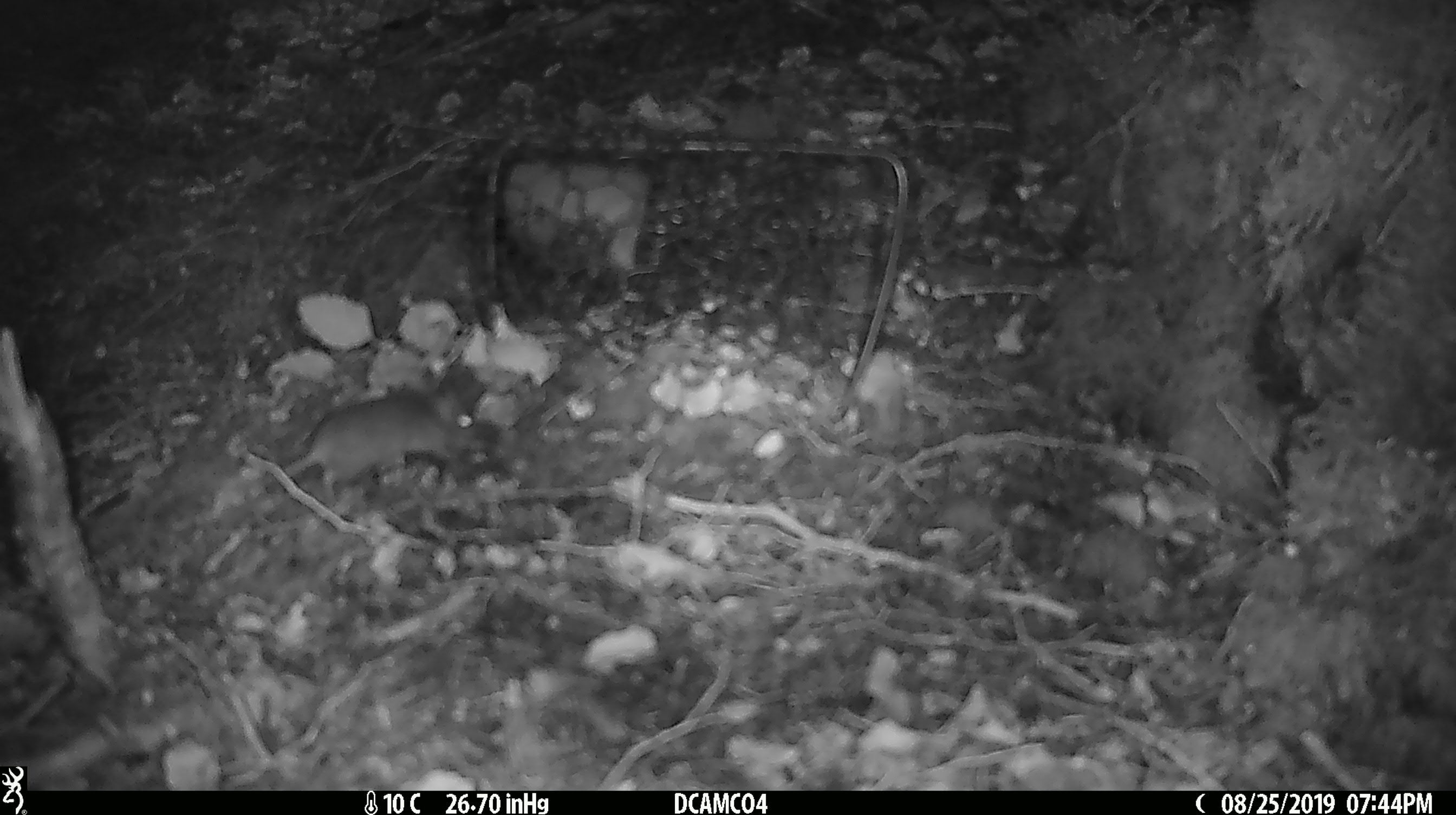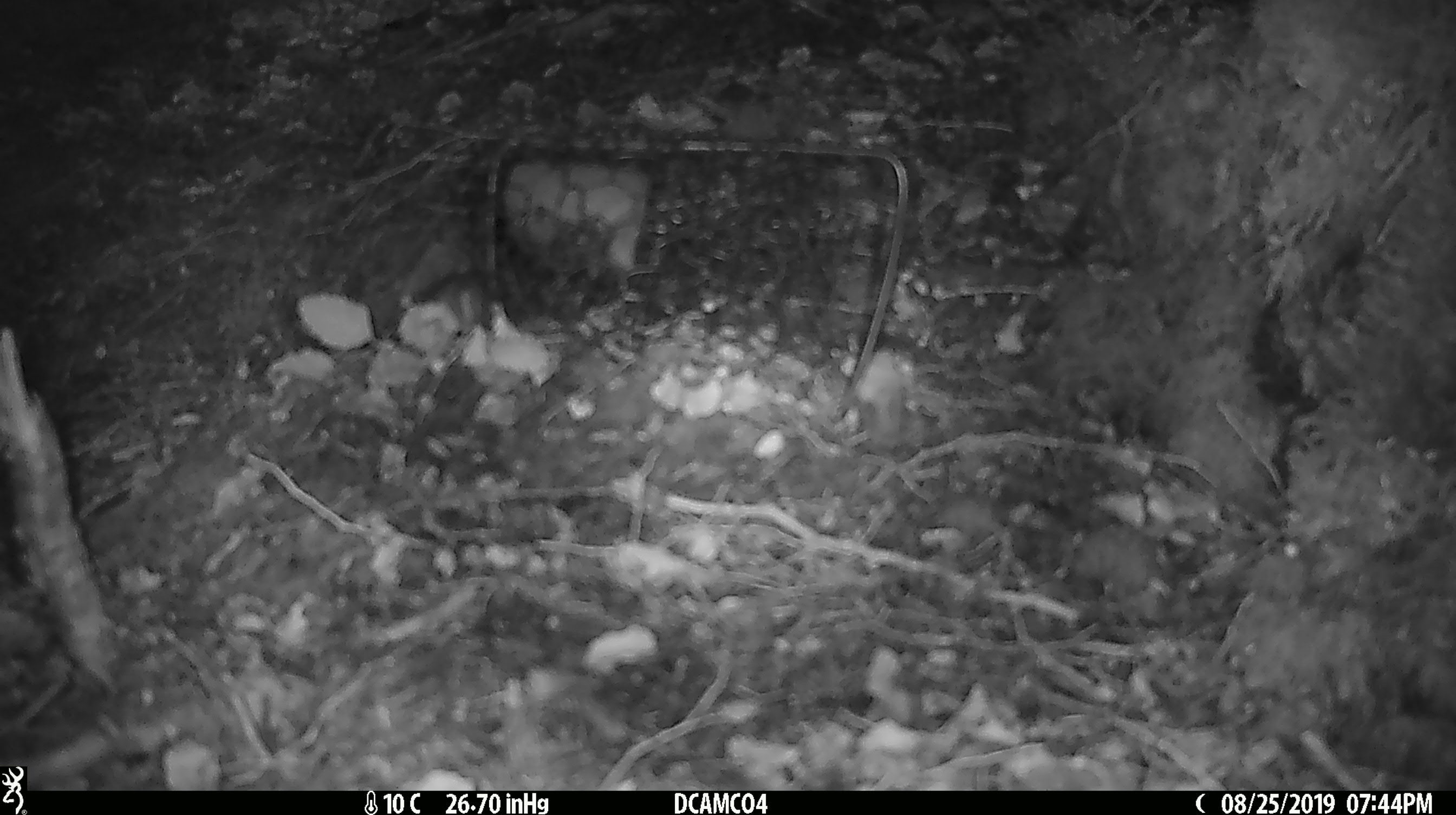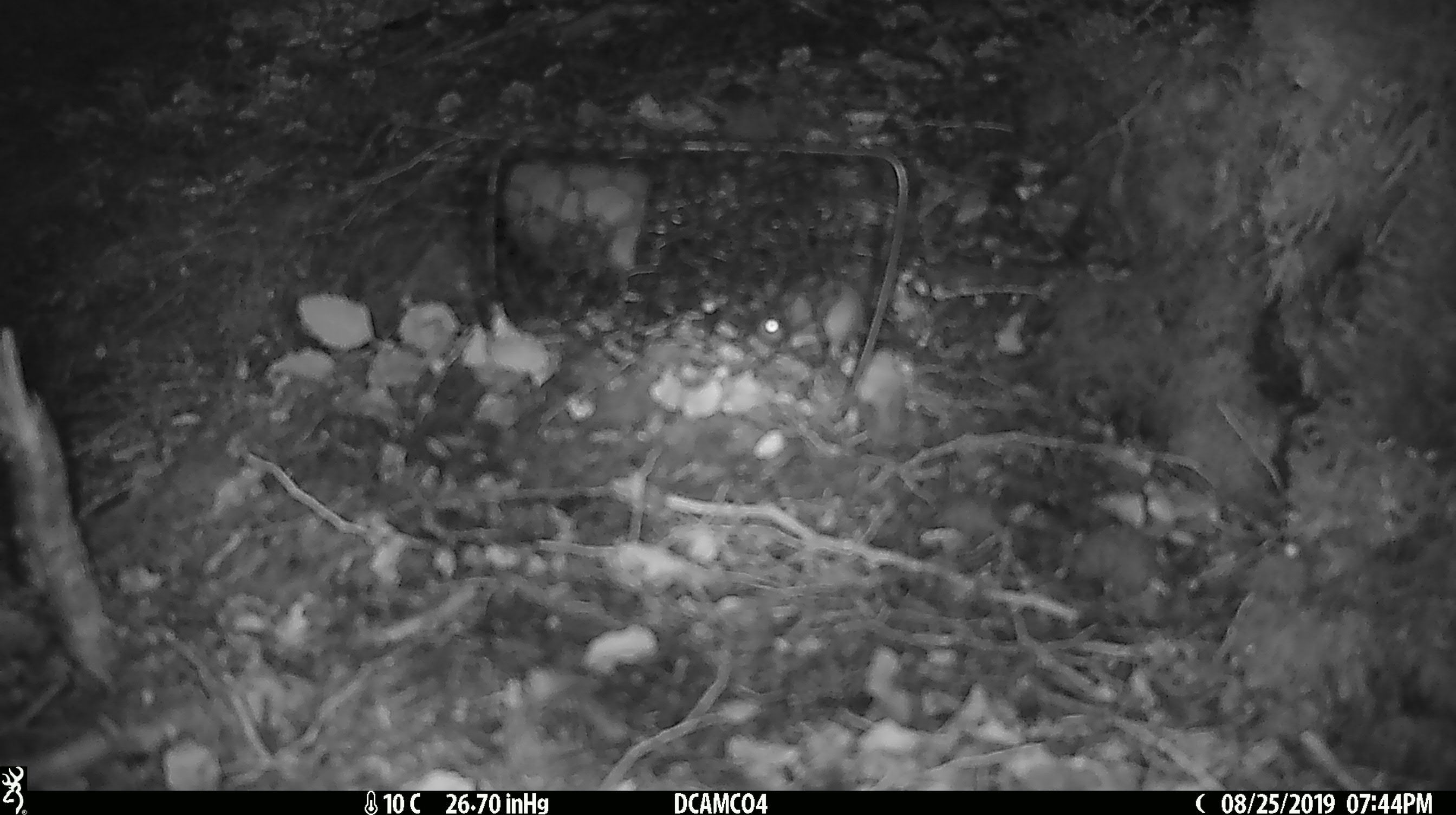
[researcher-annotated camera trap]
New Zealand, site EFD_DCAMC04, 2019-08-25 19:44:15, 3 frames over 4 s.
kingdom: Animalia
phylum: Chordata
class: Mammalia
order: Rodentia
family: Muridae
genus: Mus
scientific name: Mus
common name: mouse